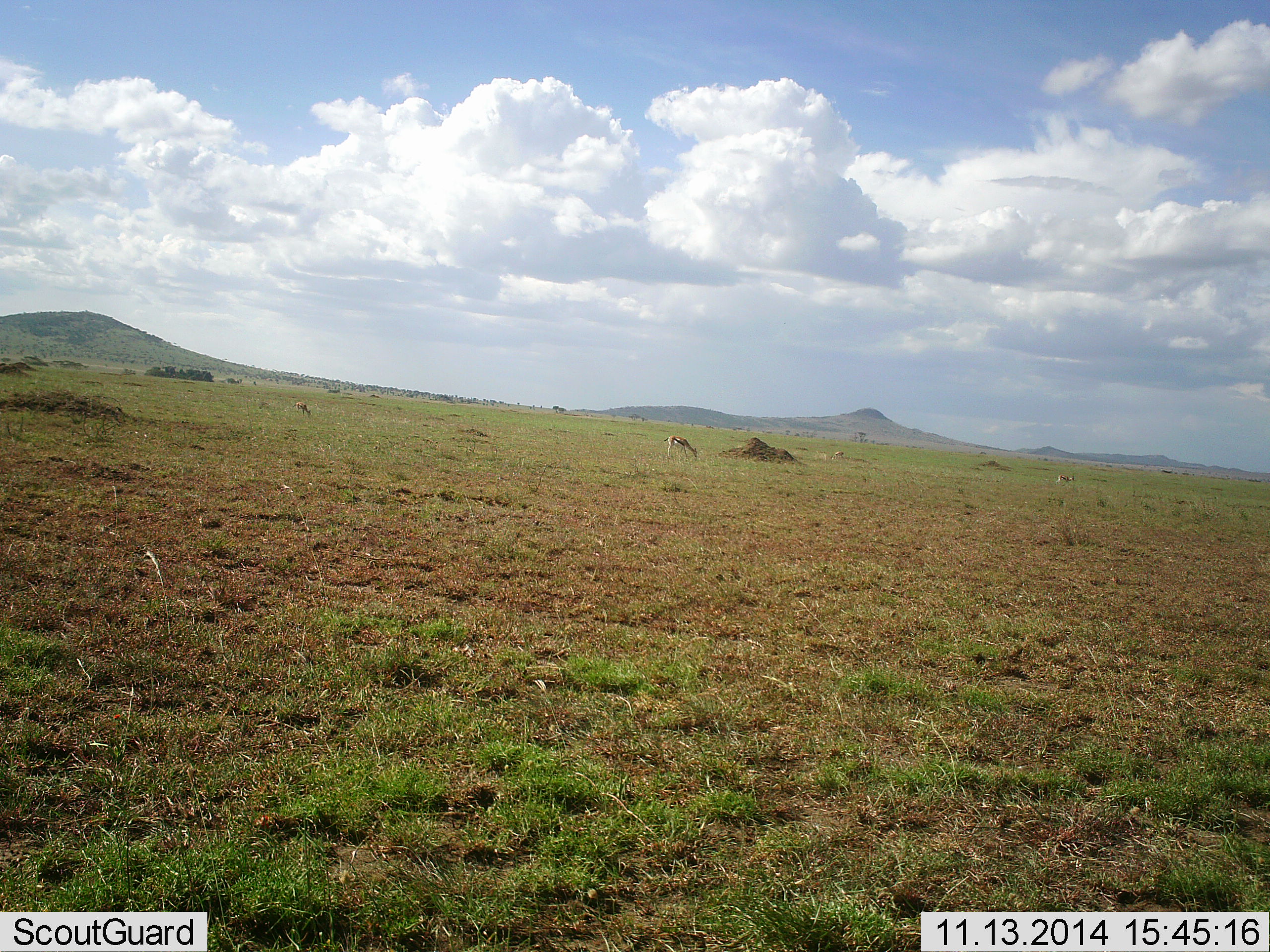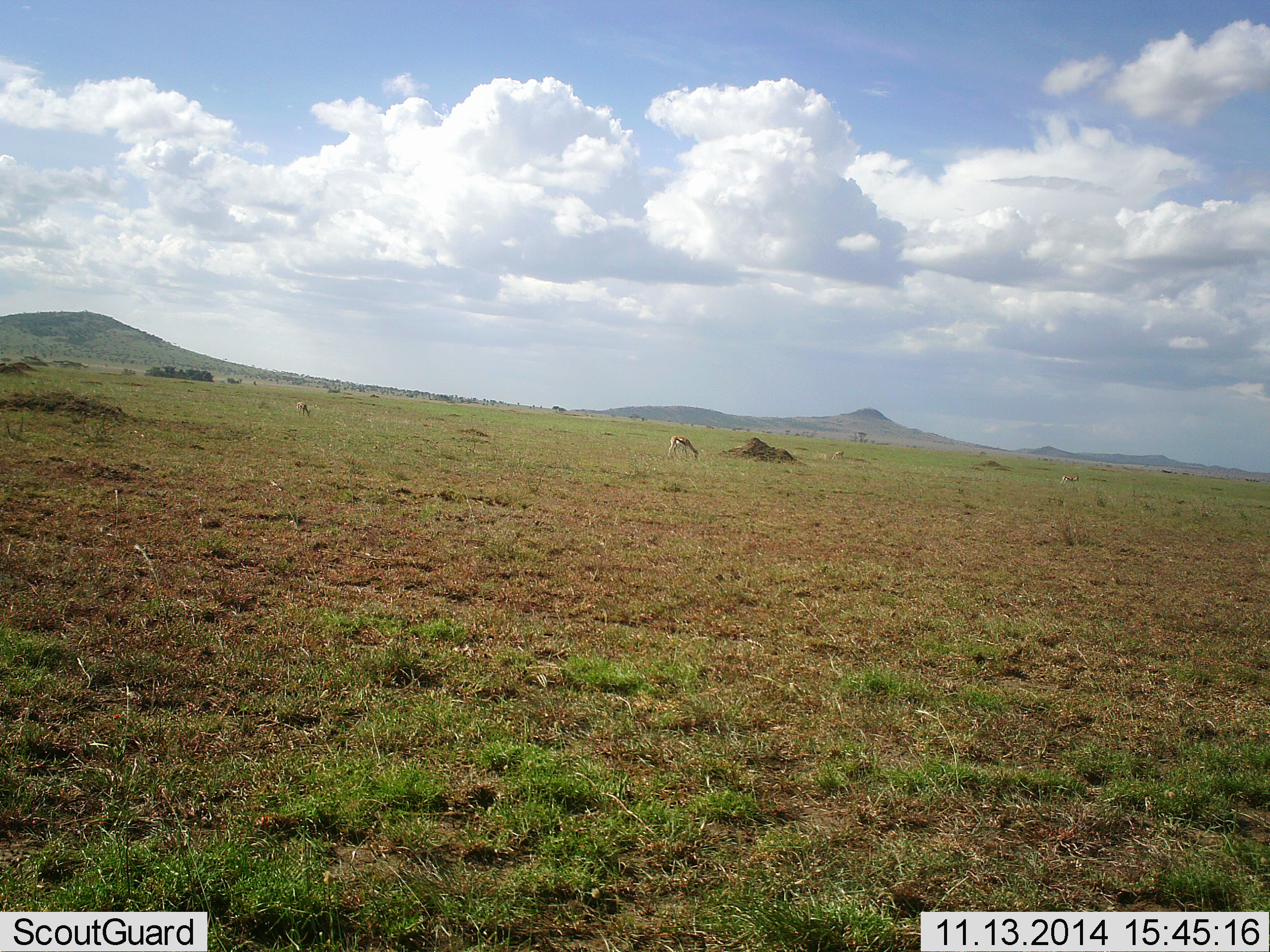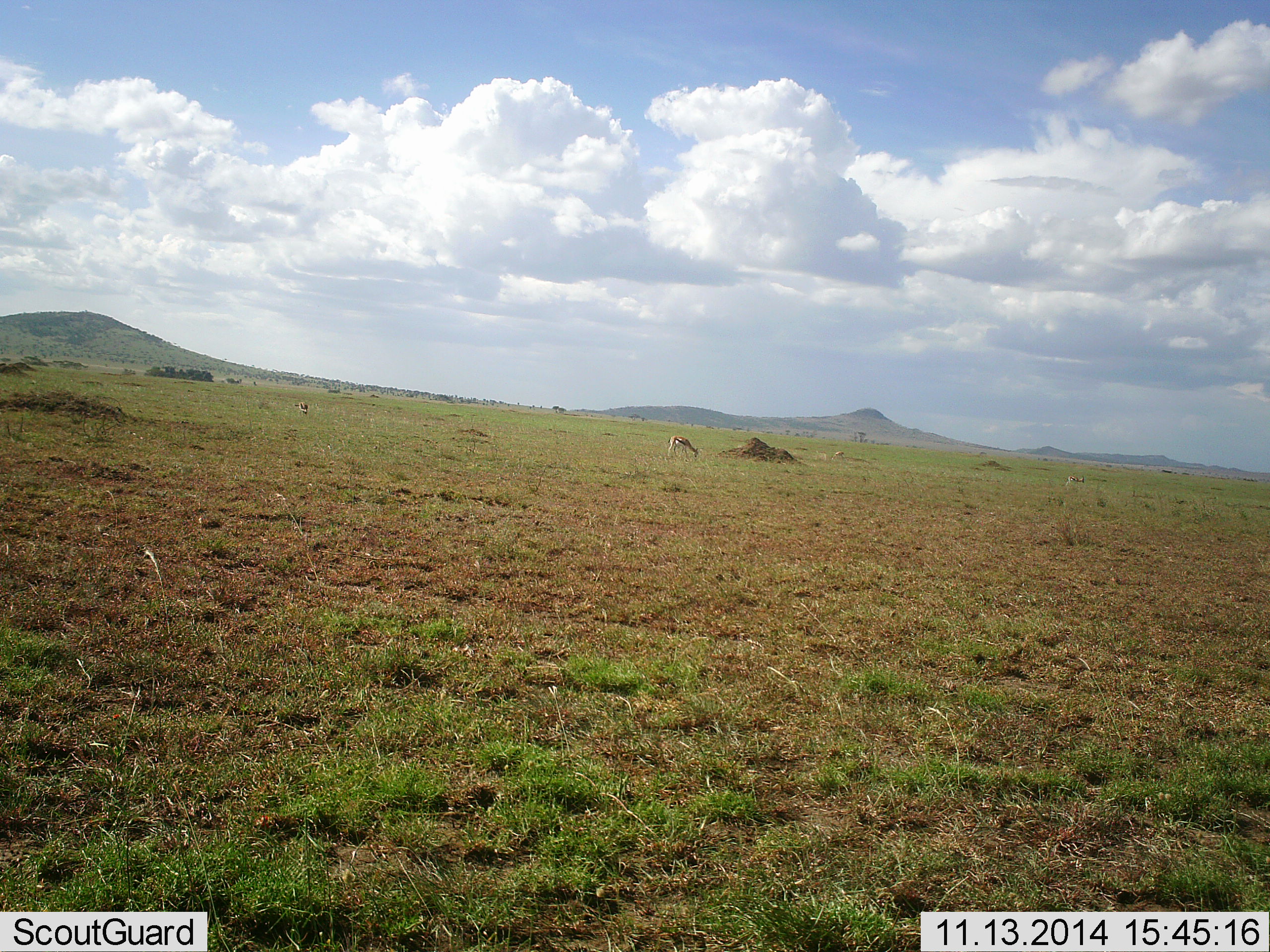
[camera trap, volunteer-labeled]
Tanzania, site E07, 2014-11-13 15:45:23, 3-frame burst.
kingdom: Animalia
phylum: Chordata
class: Mammalia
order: Artiodactyla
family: Bovidae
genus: Eudorcas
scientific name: Eudorcas thomsonii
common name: thomson's gazelle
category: gazellethomsons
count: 3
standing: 10%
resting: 10%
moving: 30%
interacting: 0%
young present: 0%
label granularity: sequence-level